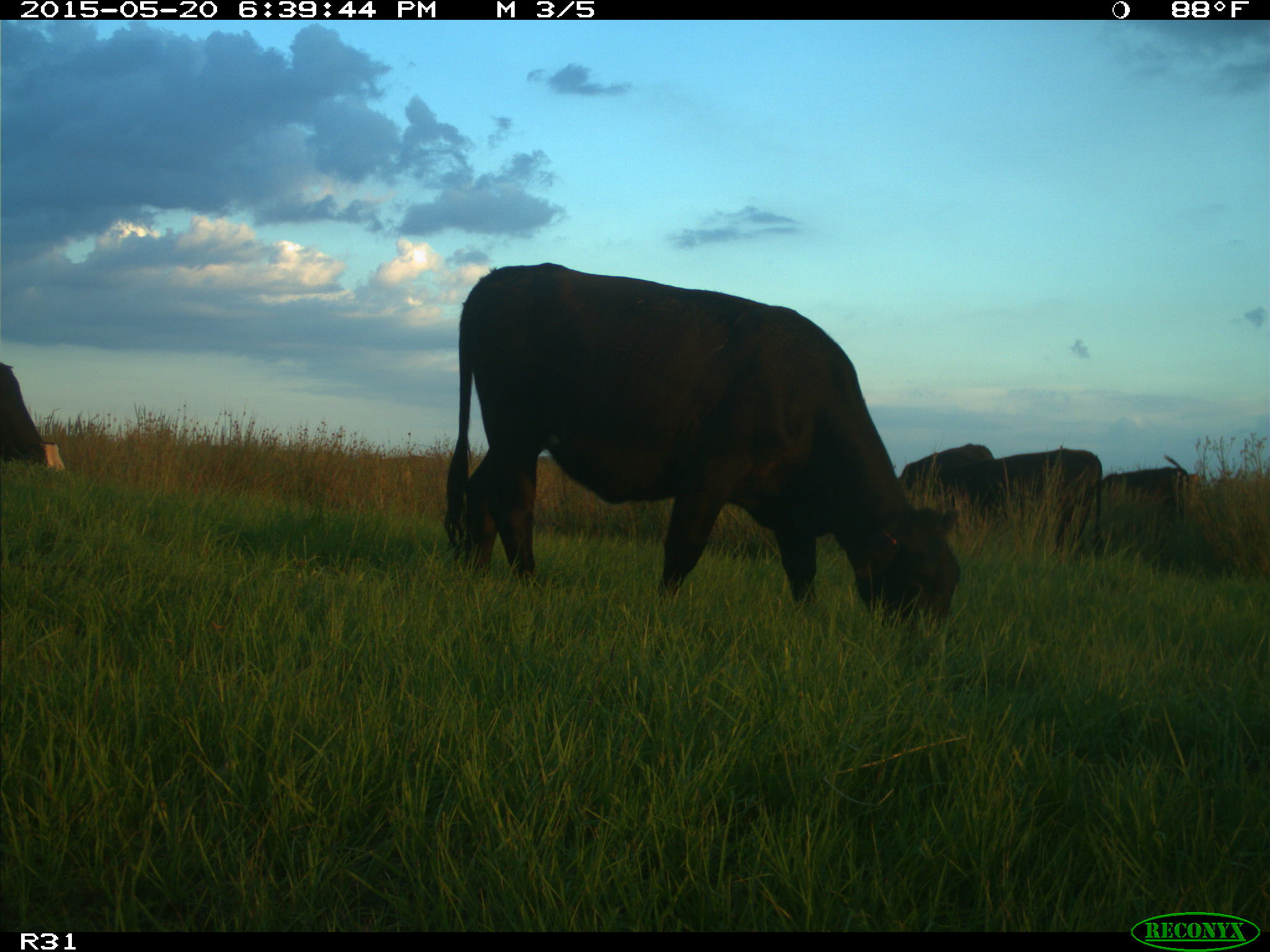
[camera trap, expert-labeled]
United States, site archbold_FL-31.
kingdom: Animalia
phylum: Chordata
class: Mammalia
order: Artiodactyla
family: Bovidae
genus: Bos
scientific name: Bos taurus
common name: domestic cow